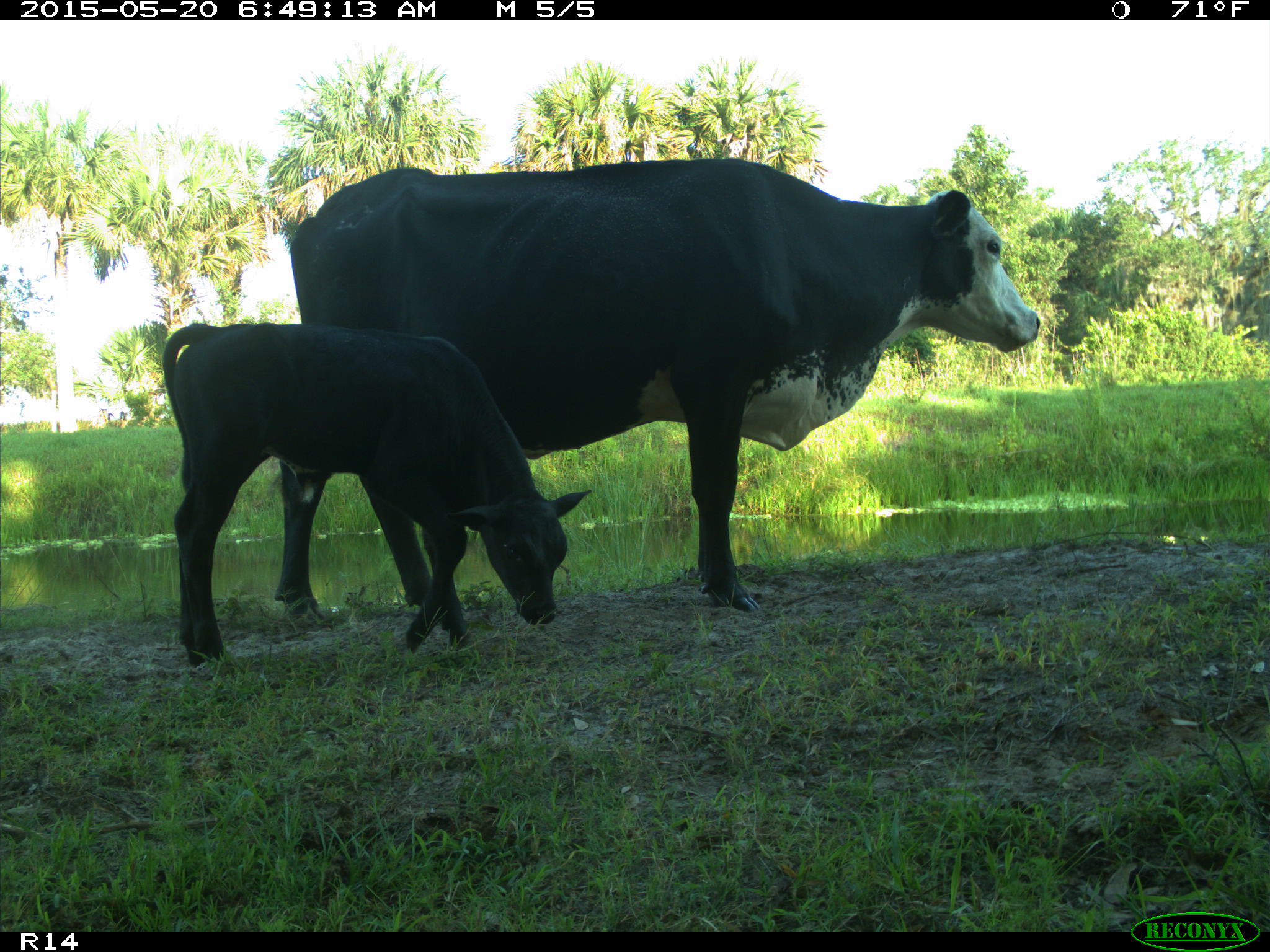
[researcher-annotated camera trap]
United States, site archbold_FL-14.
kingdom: Animalia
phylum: Chordata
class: Mammalia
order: Artiodactyla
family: Bovidae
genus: Bos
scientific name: Bos taurus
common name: domestic cow